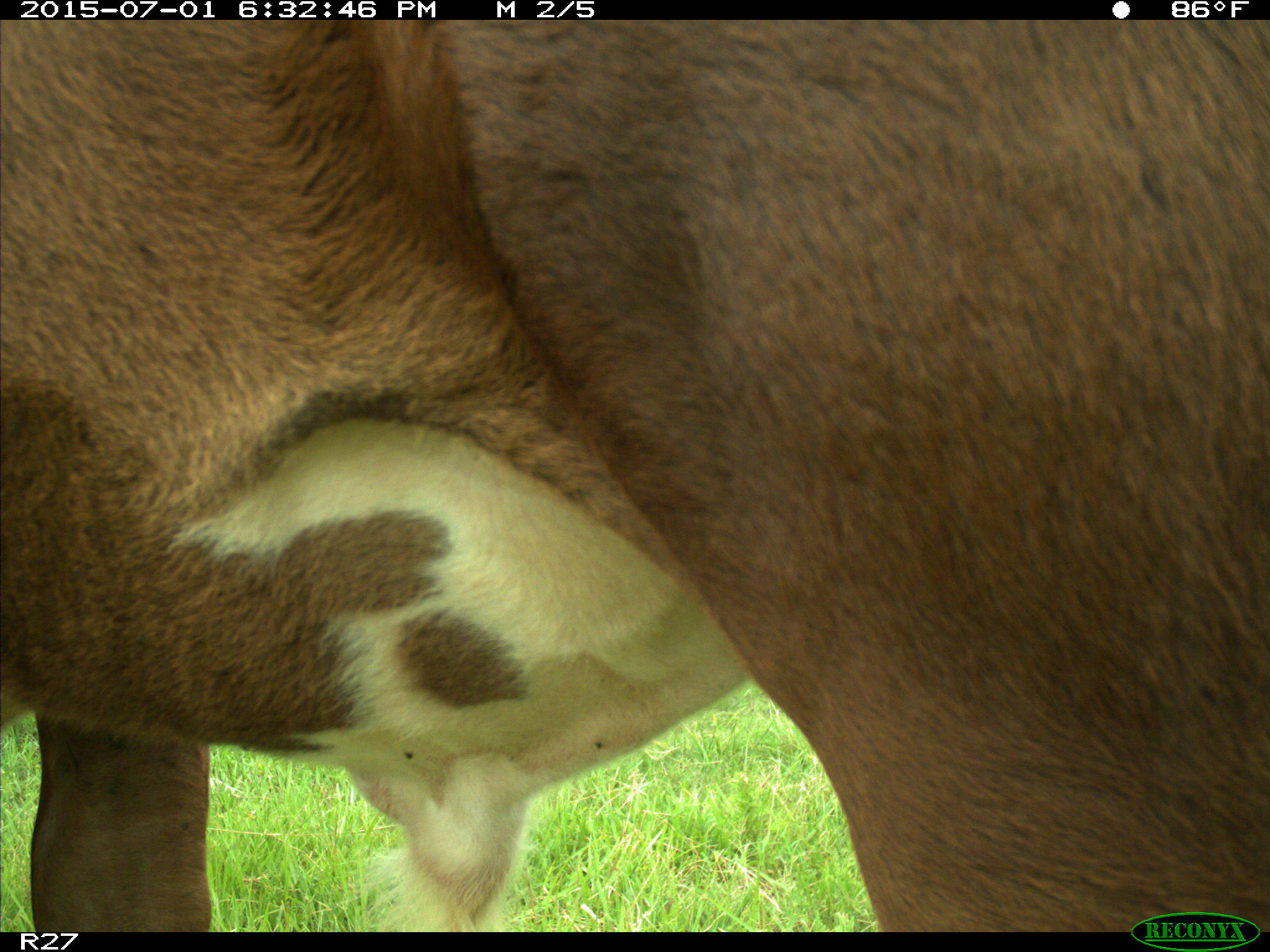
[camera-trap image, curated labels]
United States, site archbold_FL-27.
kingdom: Animalia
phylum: Chordata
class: Mammalia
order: Artiodactyla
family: Bovidae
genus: Bos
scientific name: Bos taurus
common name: domestic cow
Bos taurus (domestic cow).